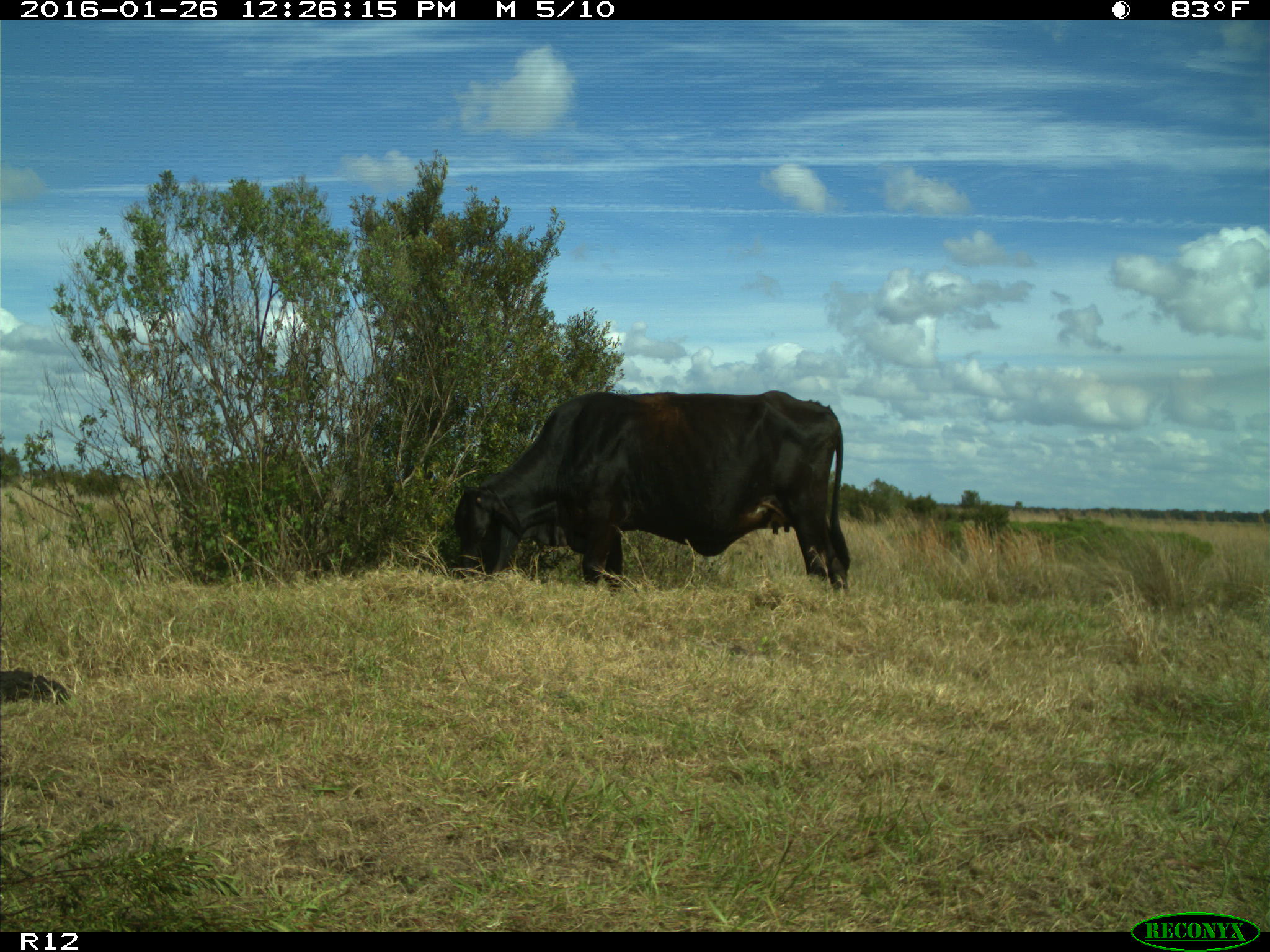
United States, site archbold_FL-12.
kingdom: Animalia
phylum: Chordata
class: Mammalia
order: Artiodactyla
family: Bovidae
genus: Bos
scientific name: Bos taurus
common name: domestic cow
Bos taurus (domestic cow).